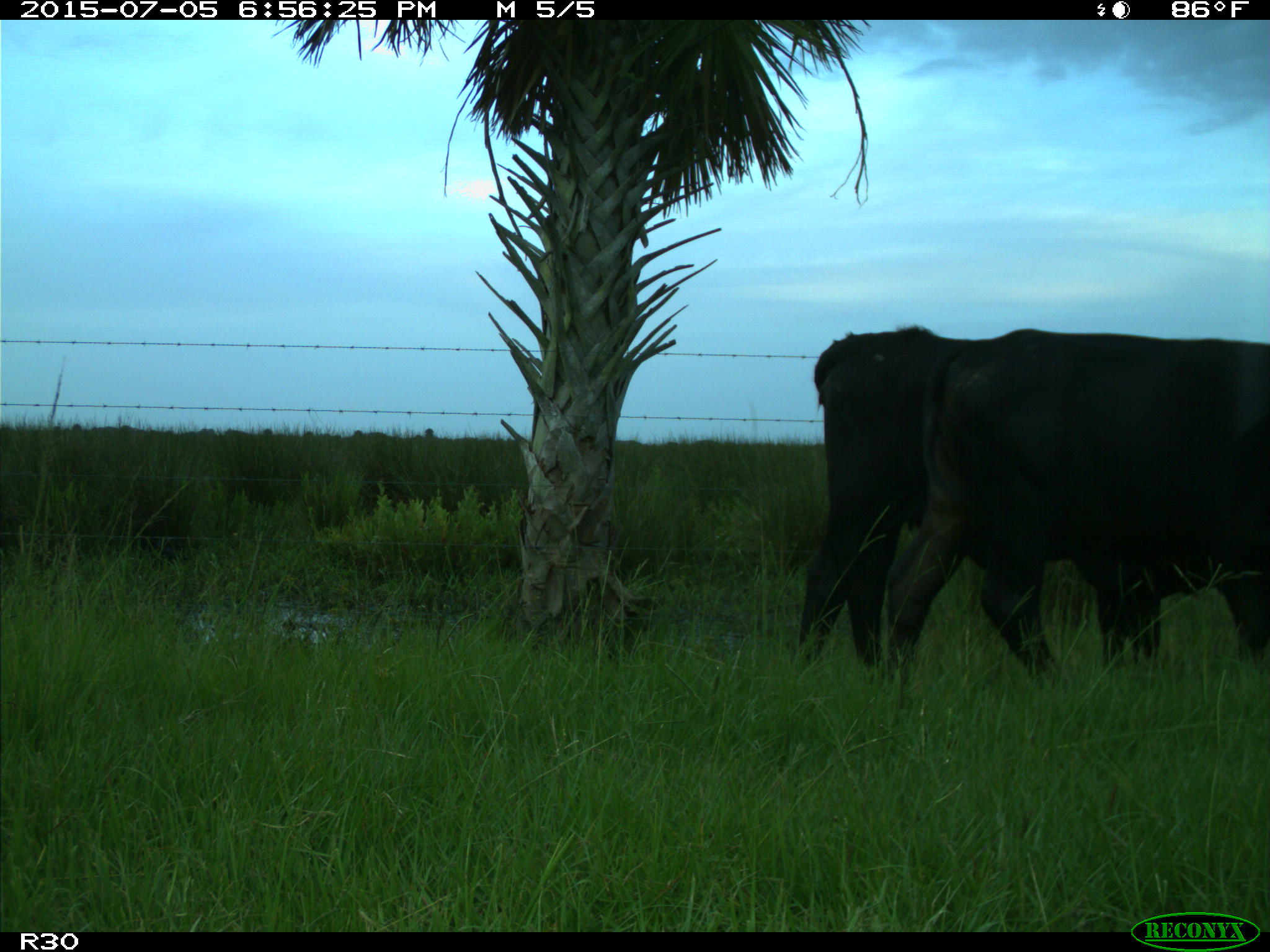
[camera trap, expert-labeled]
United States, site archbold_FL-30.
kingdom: Animalia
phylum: Chordata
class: Mammalia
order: Artiodactyla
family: Bovidae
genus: Bos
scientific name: Bos taurus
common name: domestic cow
Bos taurus (domestic cow).